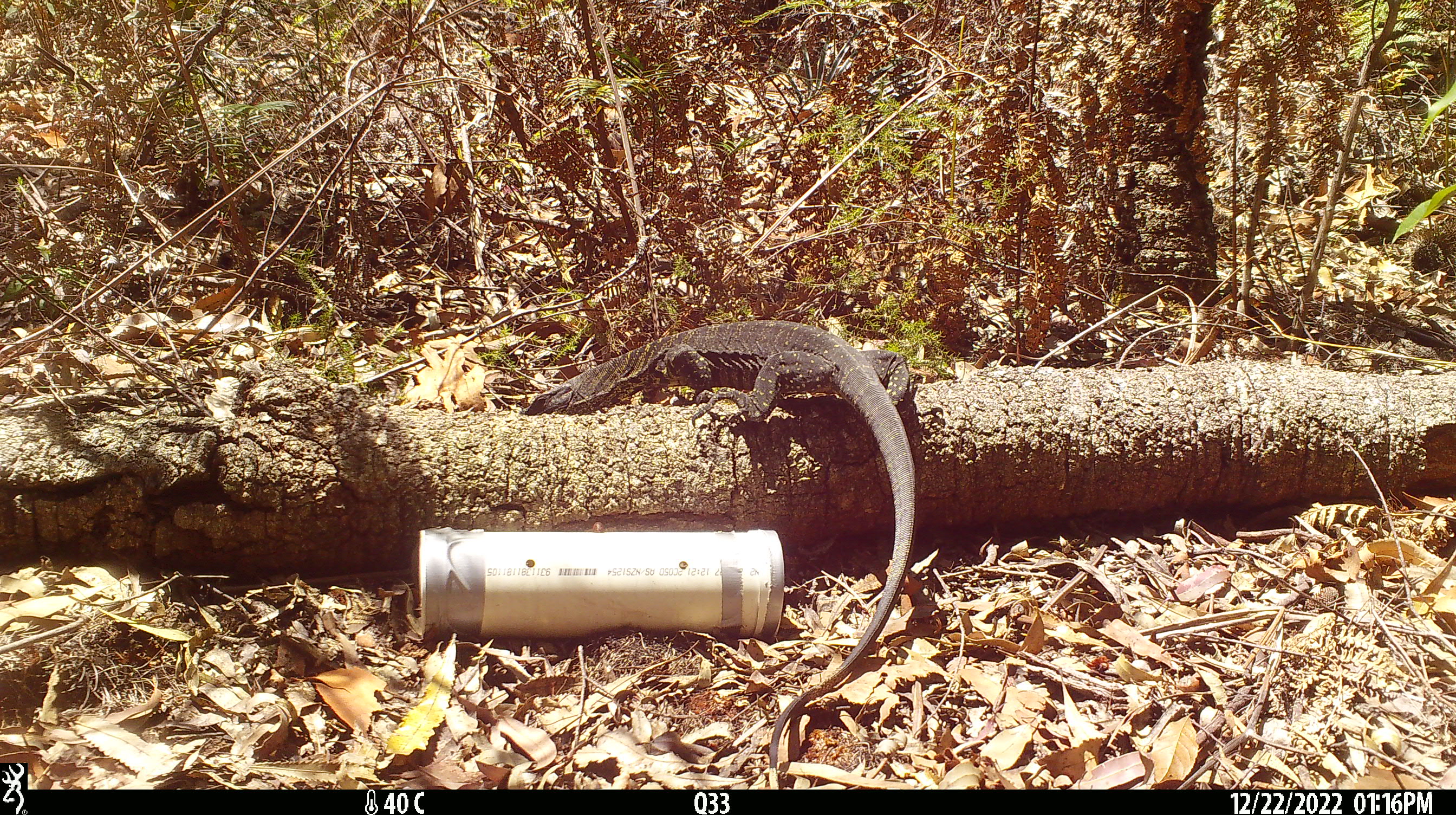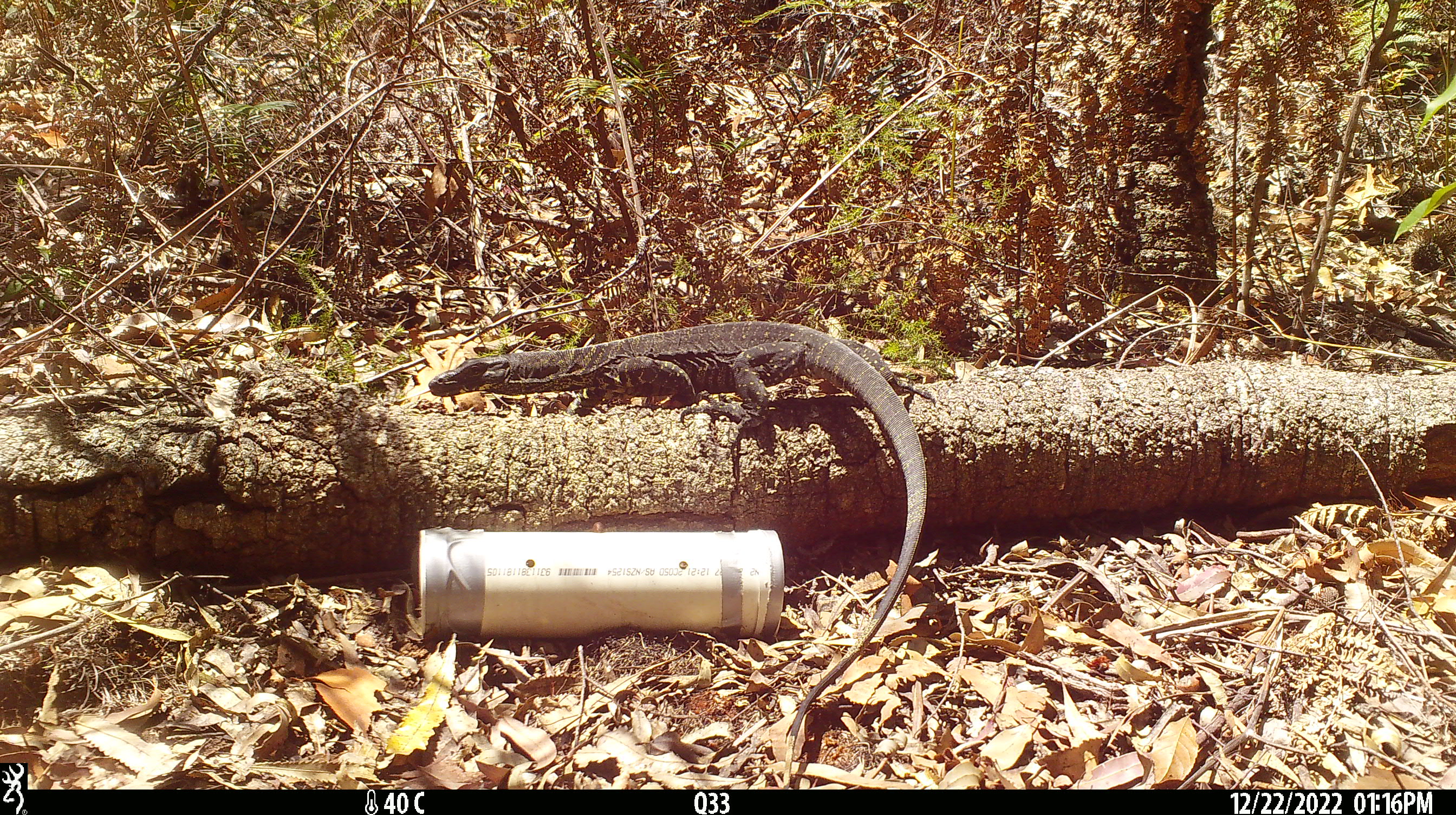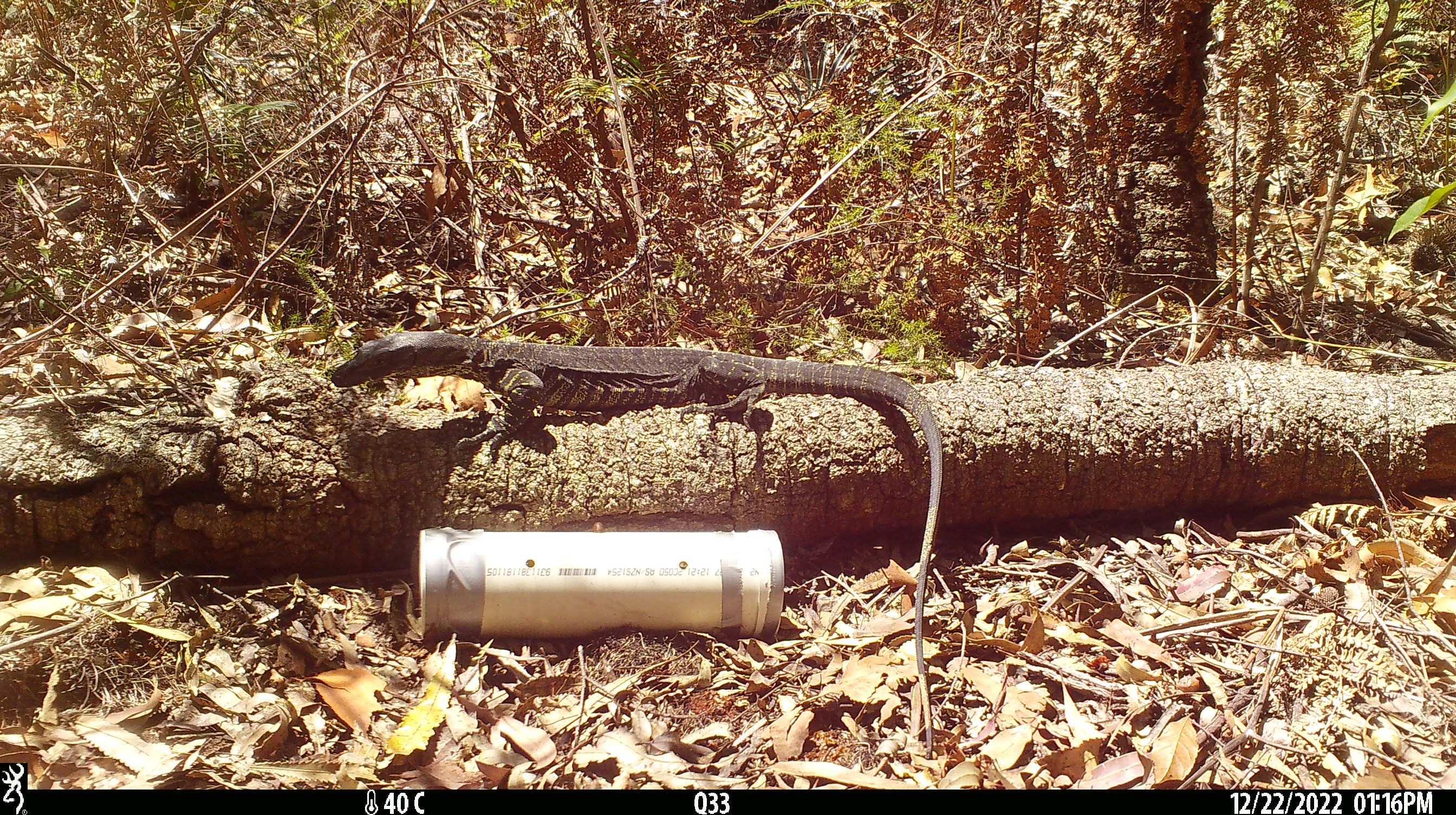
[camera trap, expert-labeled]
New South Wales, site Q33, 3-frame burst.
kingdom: Animalia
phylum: Chordata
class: Reptilia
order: Squamata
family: Varanidae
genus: Varanus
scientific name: Varanus varius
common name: lace monitor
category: goanna